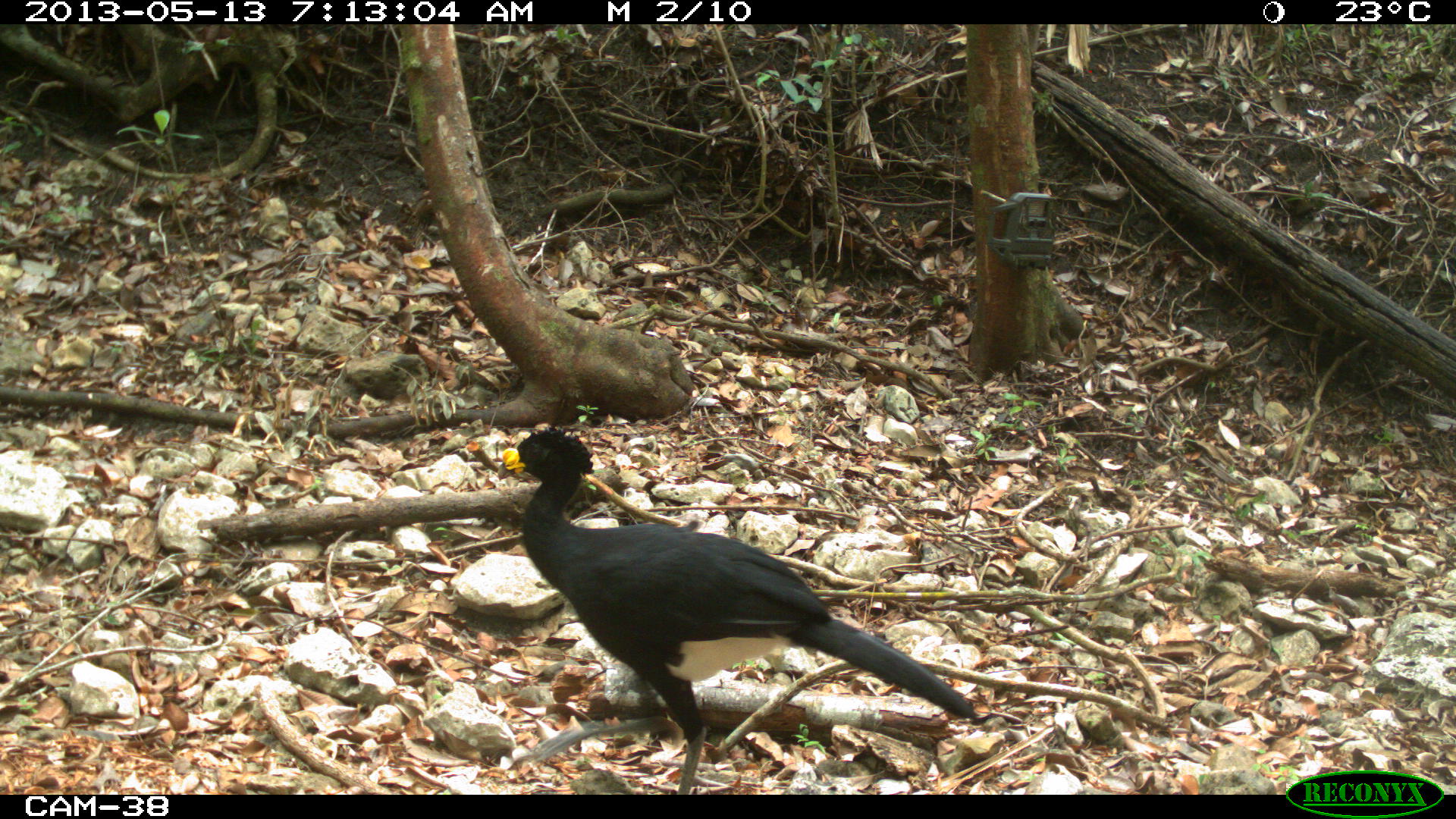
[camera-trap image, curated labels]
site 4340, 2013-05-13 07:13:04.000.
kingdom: Animalia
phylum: Chordata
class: Aves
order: Galliformes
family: Cracidae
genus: Crax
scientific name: Crax rubra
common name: great curassow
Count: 1.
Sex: male.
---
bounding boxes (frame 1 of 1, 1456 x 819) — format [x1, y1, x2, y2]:
crax rubra: [495, 428, 975, 794]